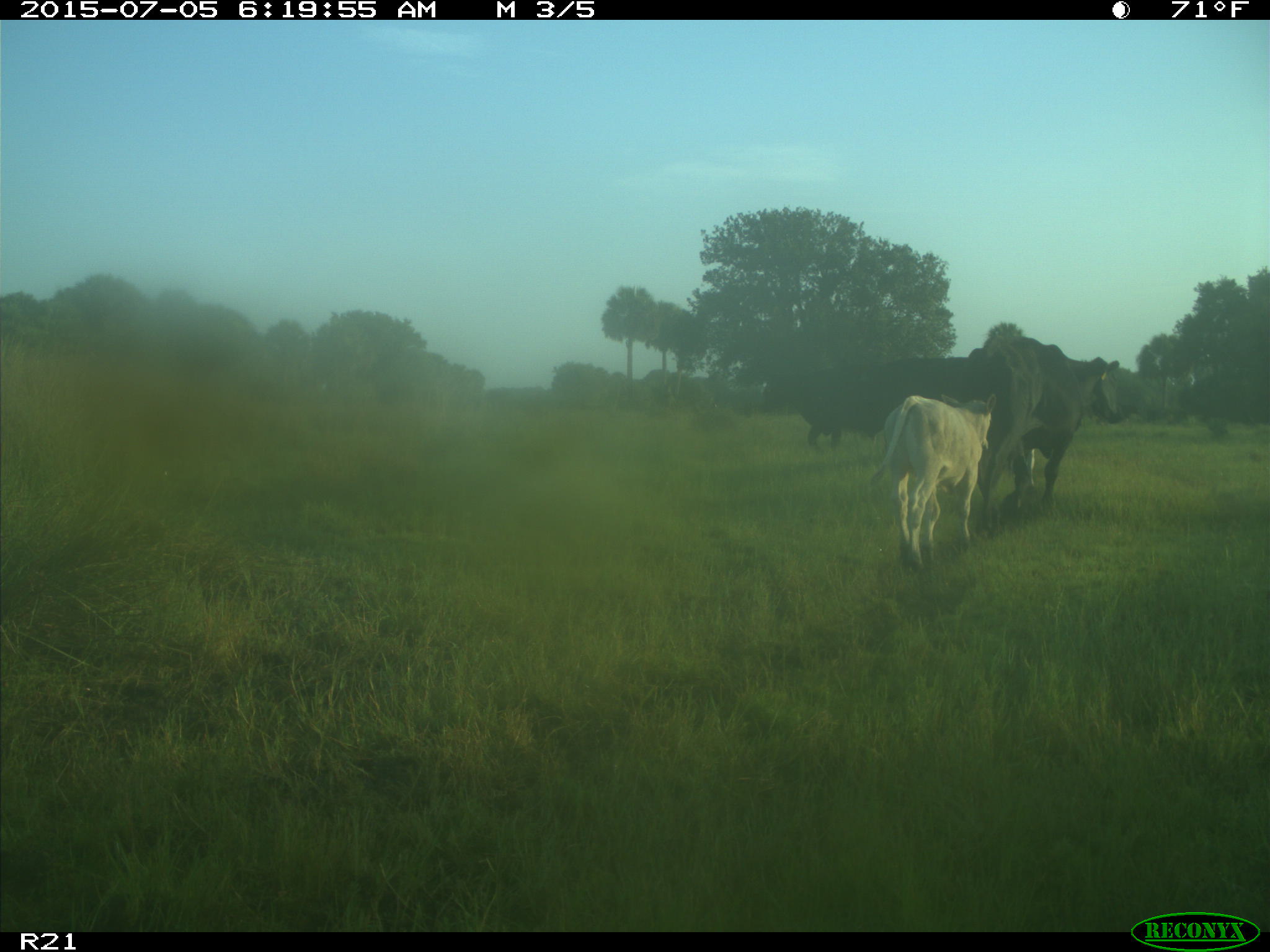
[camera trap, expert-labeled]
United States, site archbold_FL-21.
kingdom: Animalia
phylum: Chordata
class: Mammalia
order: Artiodactyla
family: Bovidae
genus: Bos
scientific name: Bos taurus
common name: domestic cow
Bos taurus (domestic cow).